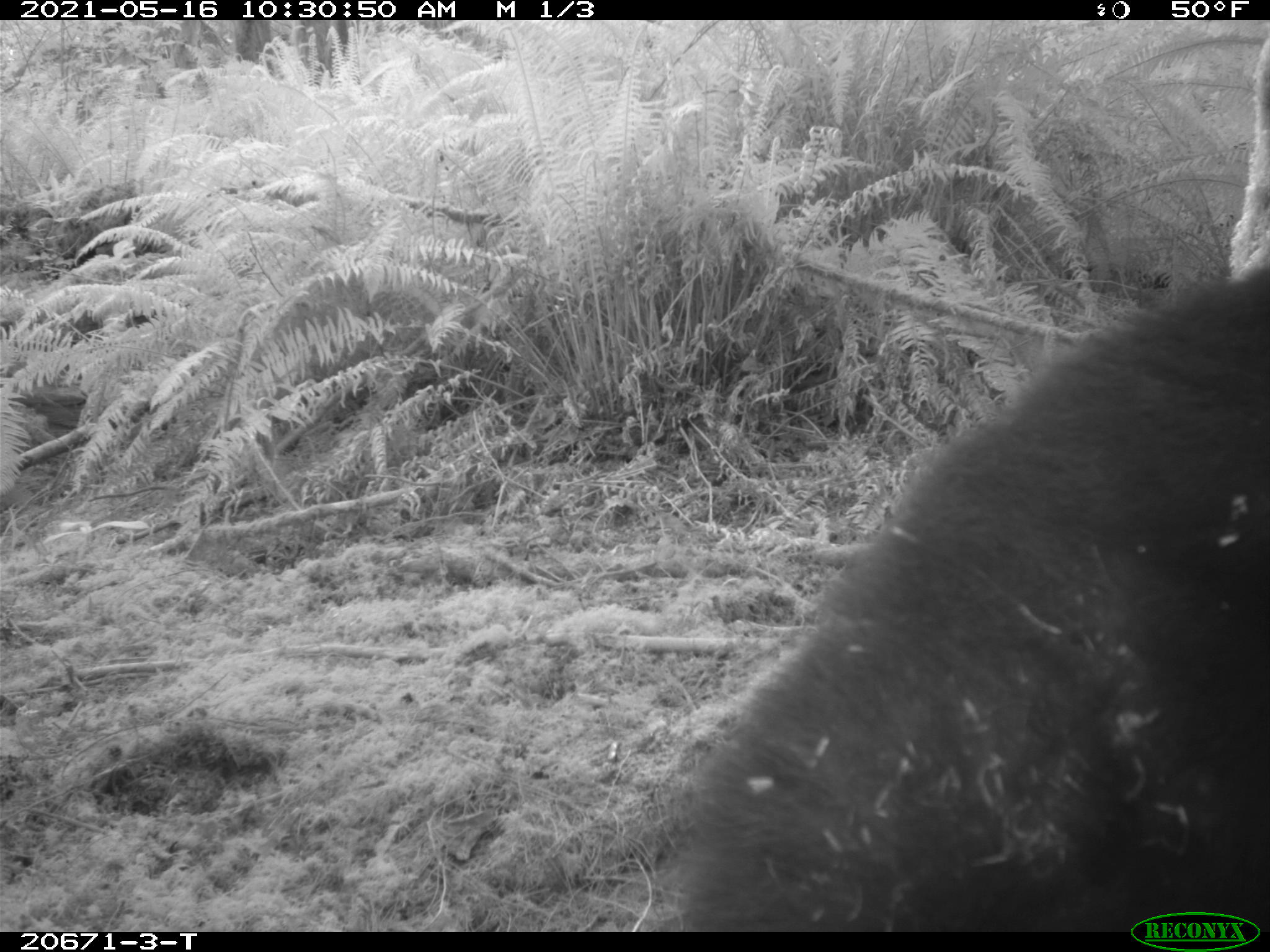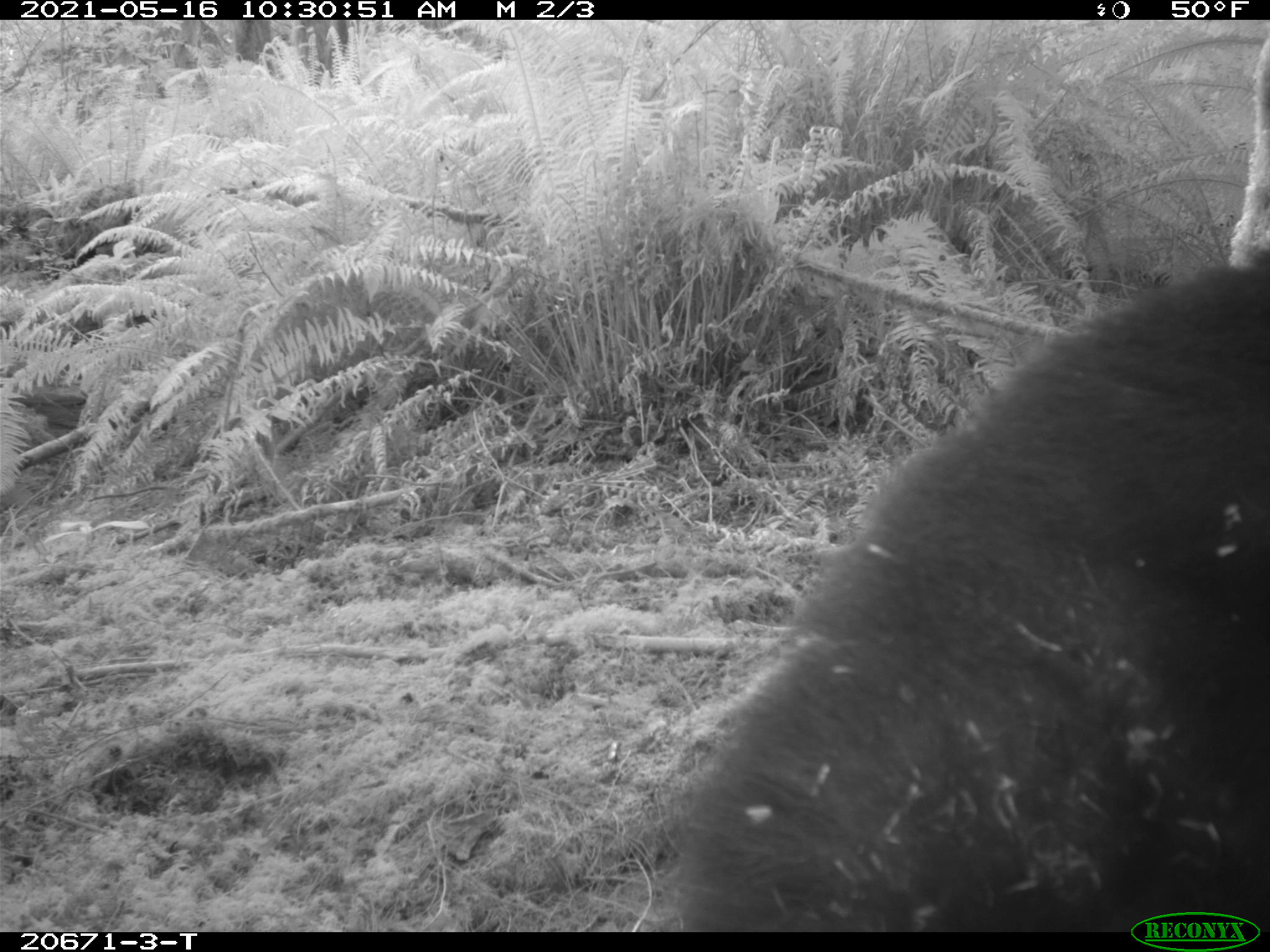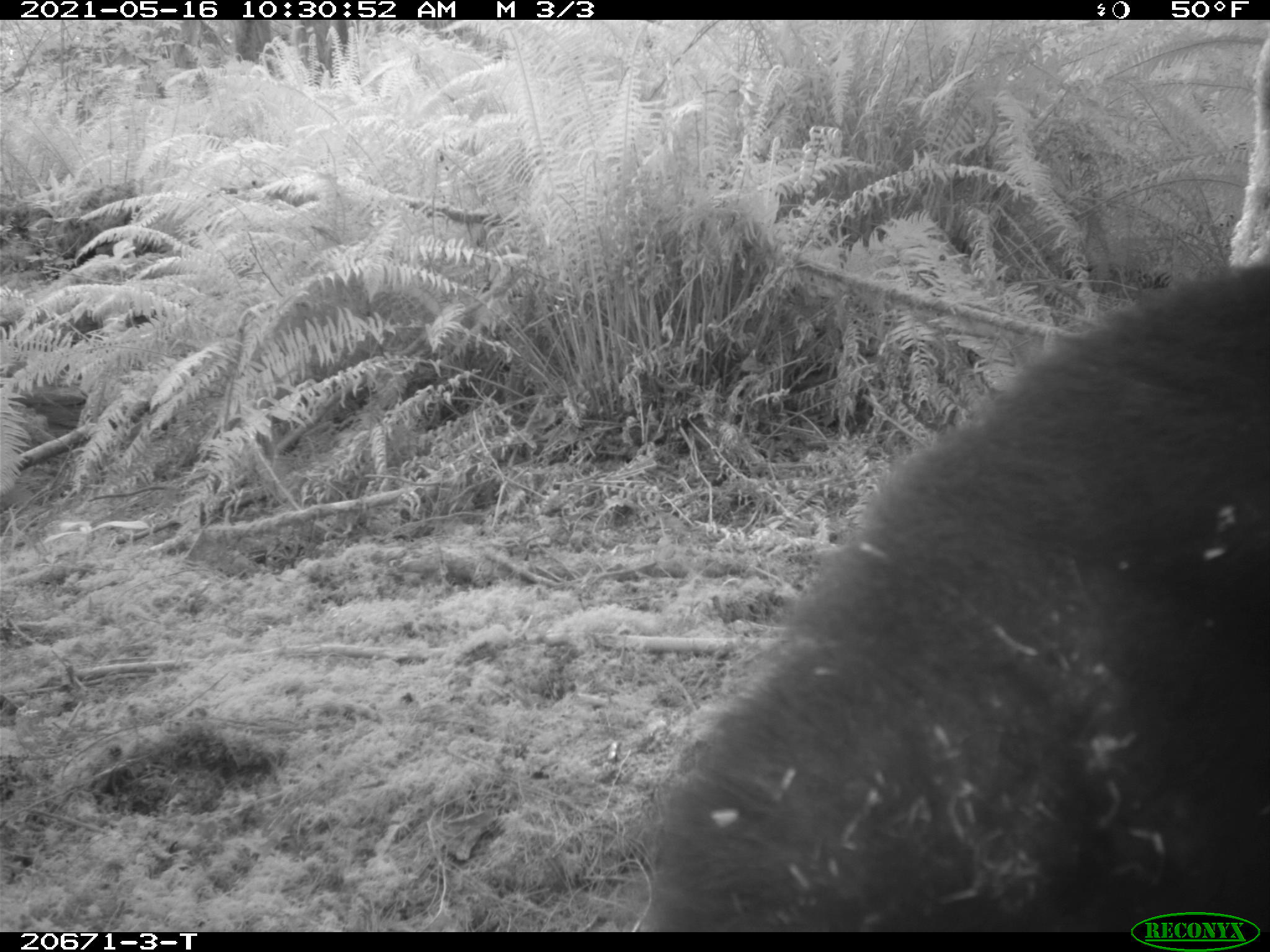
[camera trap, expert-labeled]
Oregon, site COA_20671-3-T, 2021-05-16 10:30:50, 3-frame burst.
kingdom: Animalia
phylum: Chordata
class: Mammalia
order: Carnivora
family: Ursidae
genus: Ursus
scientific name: Ursus americanus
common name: american black bear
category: black bear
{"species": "black bear (american black bear) (Ursus americanus)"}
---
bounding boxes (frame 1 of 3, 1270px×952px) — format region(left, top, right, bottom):
black bear: region(658, 249, 1267, 902)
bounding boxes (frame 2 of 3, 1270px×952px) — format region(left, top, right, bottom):
black bear: region(652, 249, 1269, 900)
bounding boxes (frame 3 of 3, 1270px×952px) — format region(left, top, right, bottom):
black bear: region(628, 249, 1266, 906)